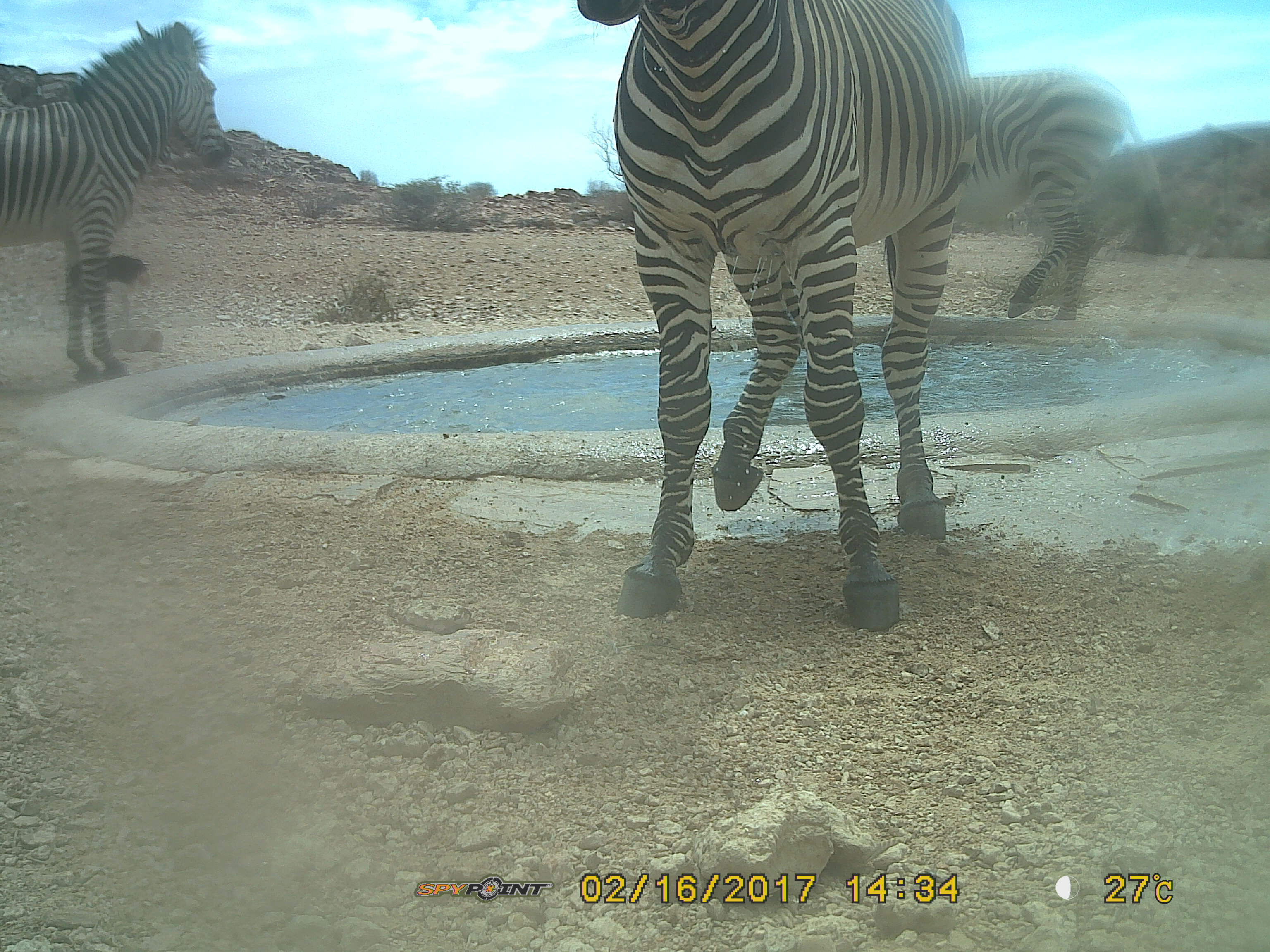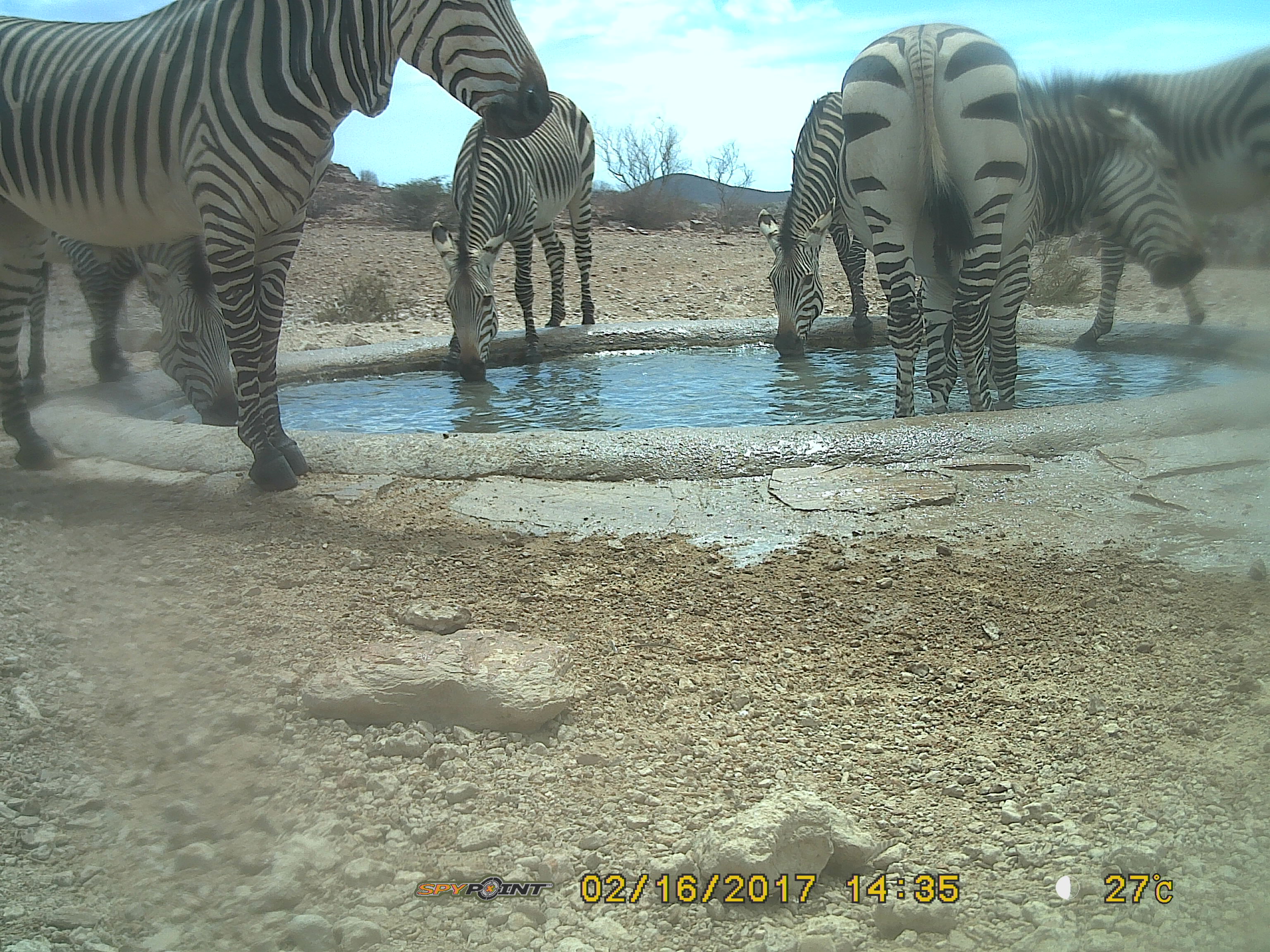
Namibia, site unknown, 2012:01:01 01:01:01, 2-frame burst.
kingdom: Animalia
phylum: Chordata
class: Mammalia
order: Perissodactyla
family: Equidae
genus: Equus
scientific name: Equus zebra hartmannae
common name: hartmann's mountain zebra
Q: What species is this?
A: Equus zebra hartmannae (hartmann's mountain zebra).